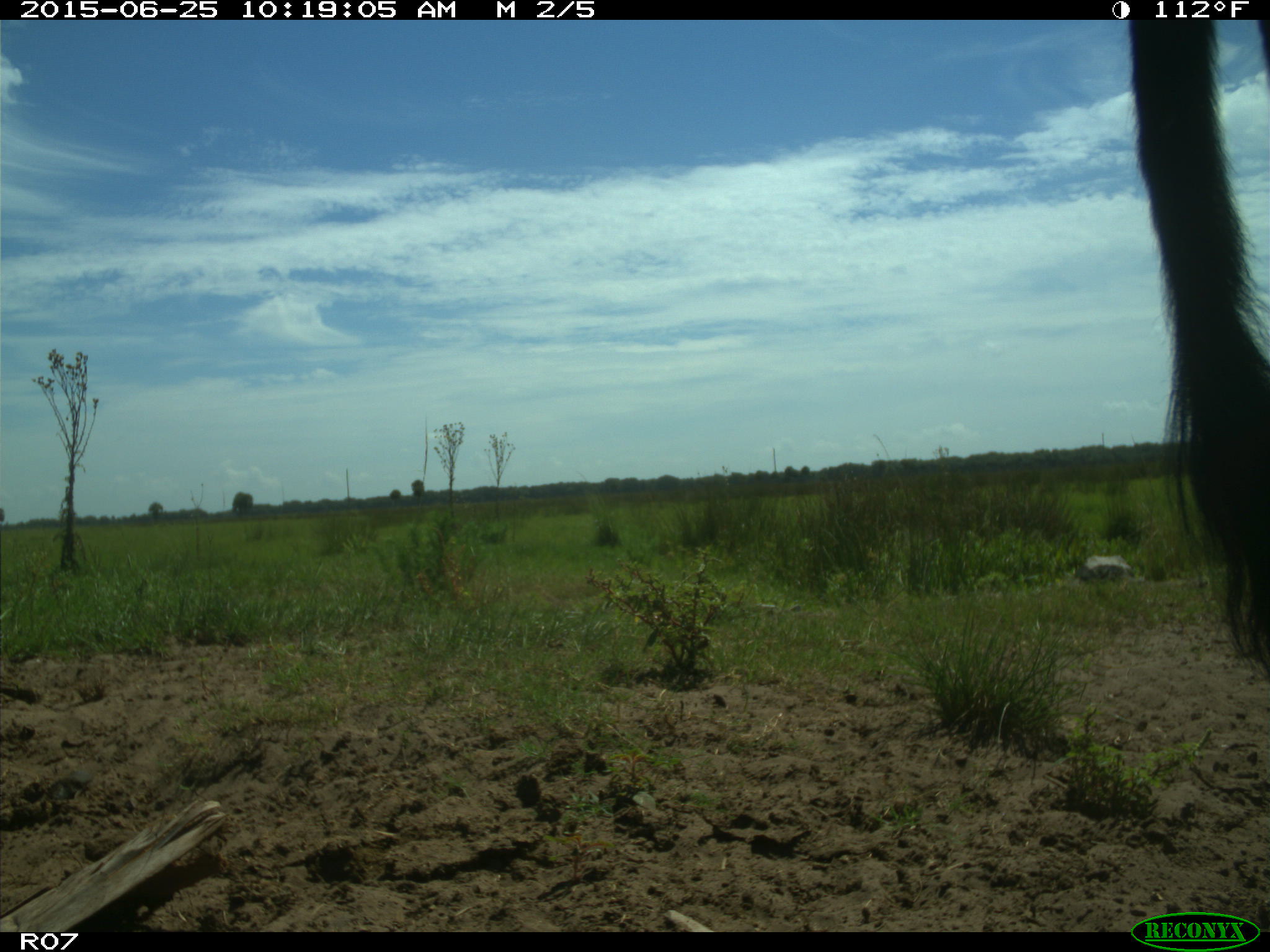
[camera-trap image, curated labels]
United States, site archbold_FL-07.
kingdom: Animalia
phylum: Chordata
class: Mammalia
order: Artiodactyla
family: Bovidae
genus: Bos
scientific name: Bos taurus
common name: domestic cow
Bos taurus (domestic cow).